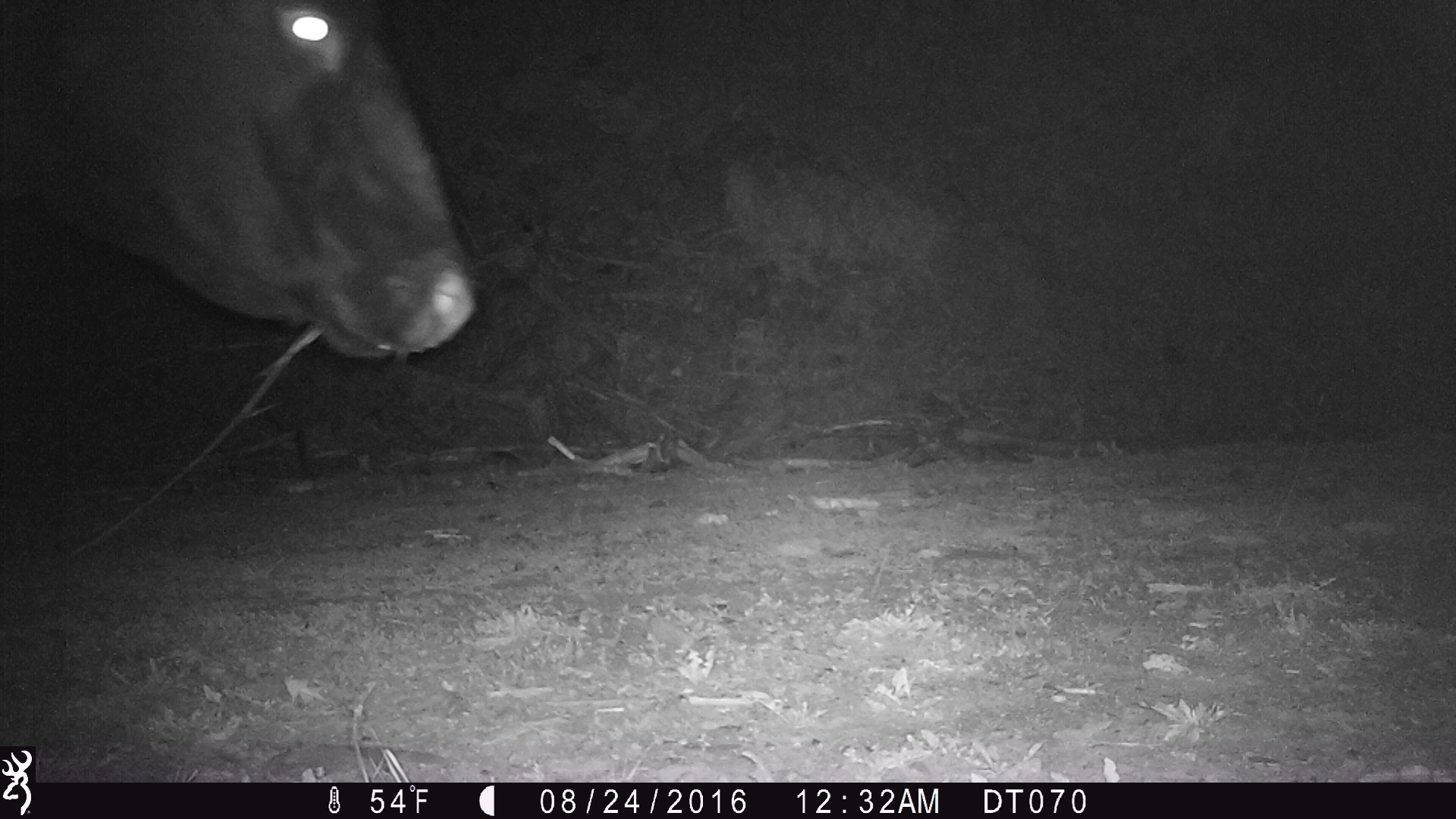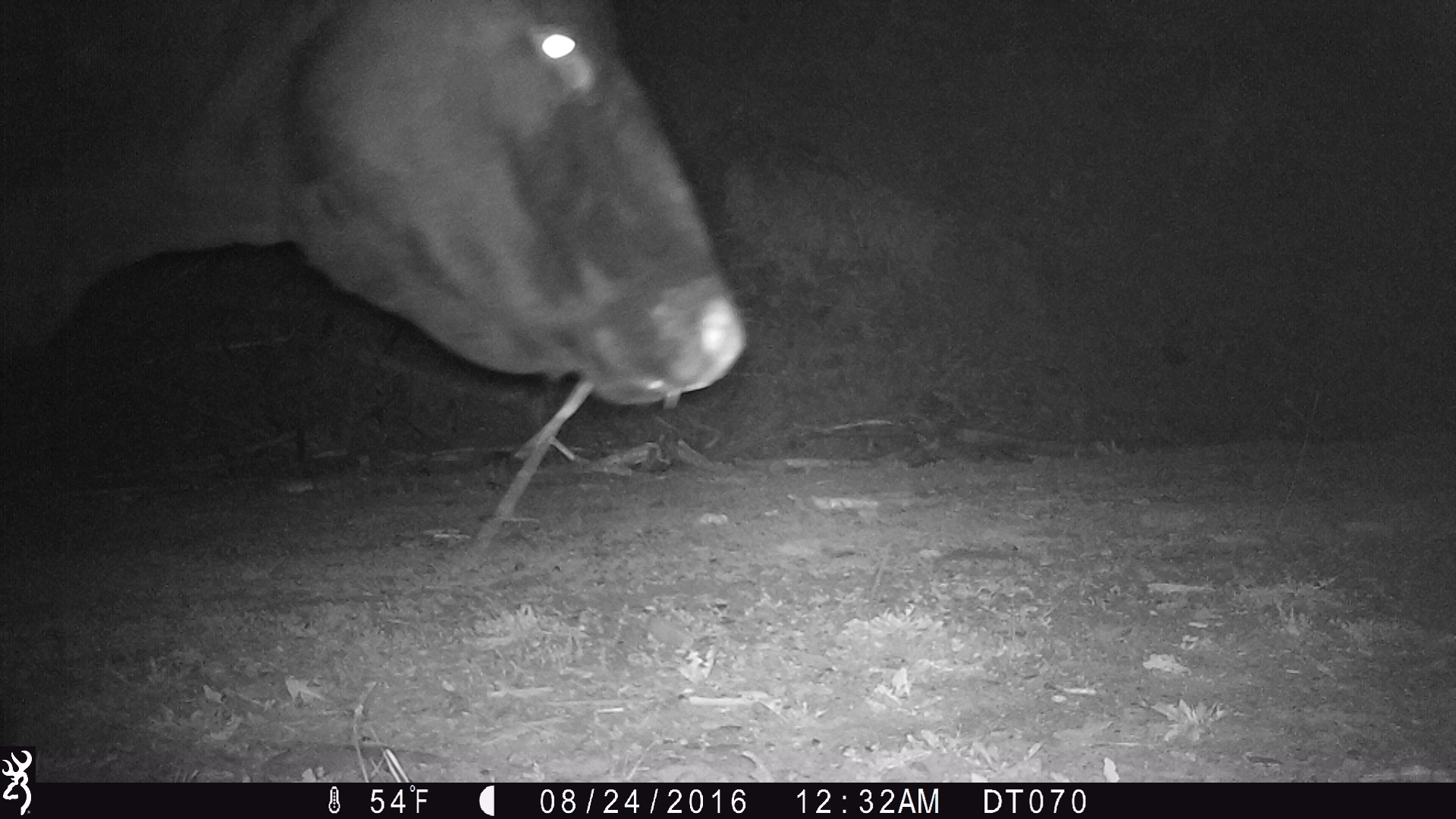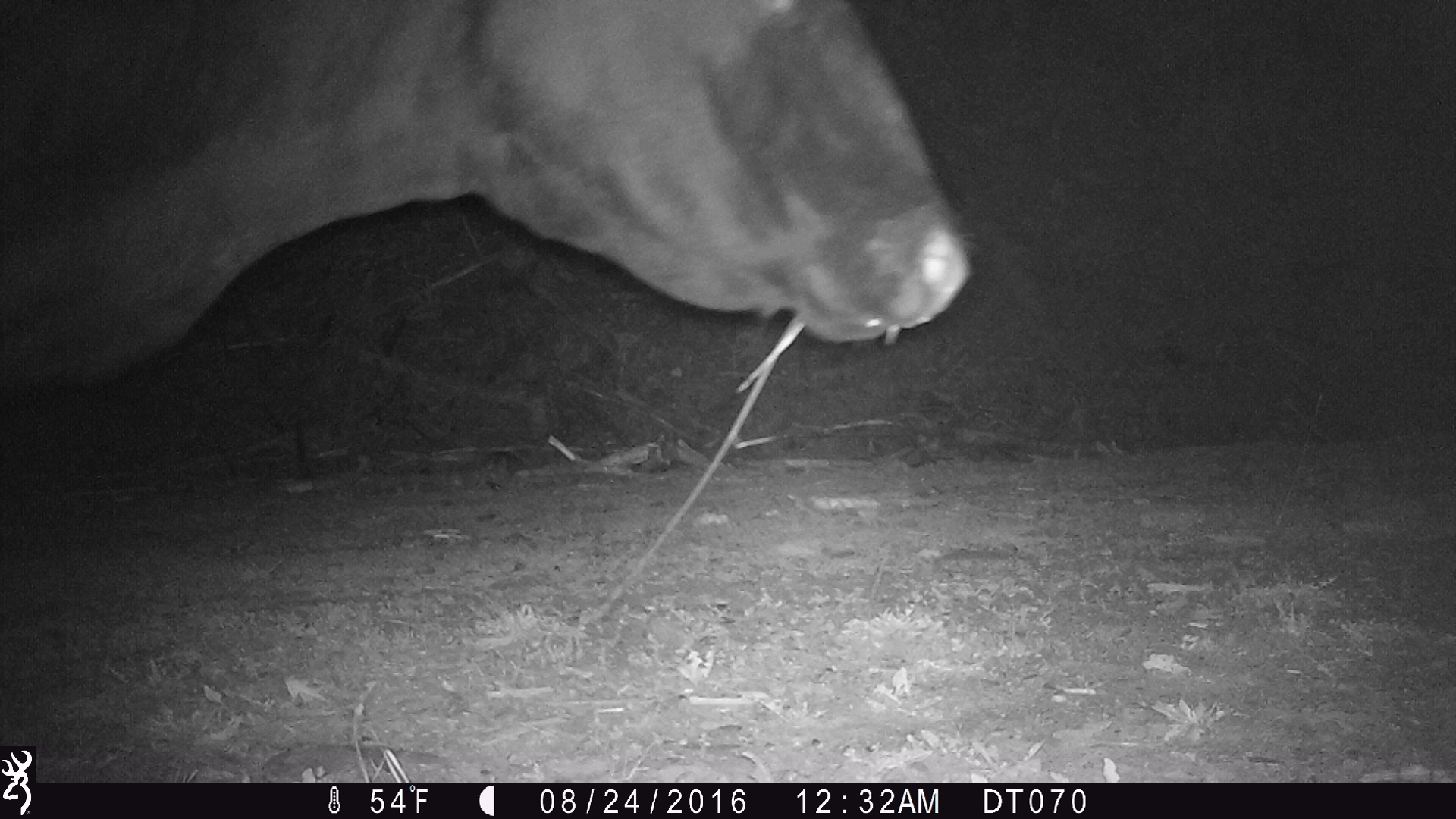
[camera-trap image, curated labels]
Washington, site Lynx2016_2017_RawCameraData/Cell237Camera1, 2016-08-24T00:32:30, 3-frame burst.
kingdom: Animalia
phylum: Chordata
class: Mammalia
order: Artiodactyla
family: Bovidae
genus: Bos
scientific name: Bos taurus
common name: domestic cattle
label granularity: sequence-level